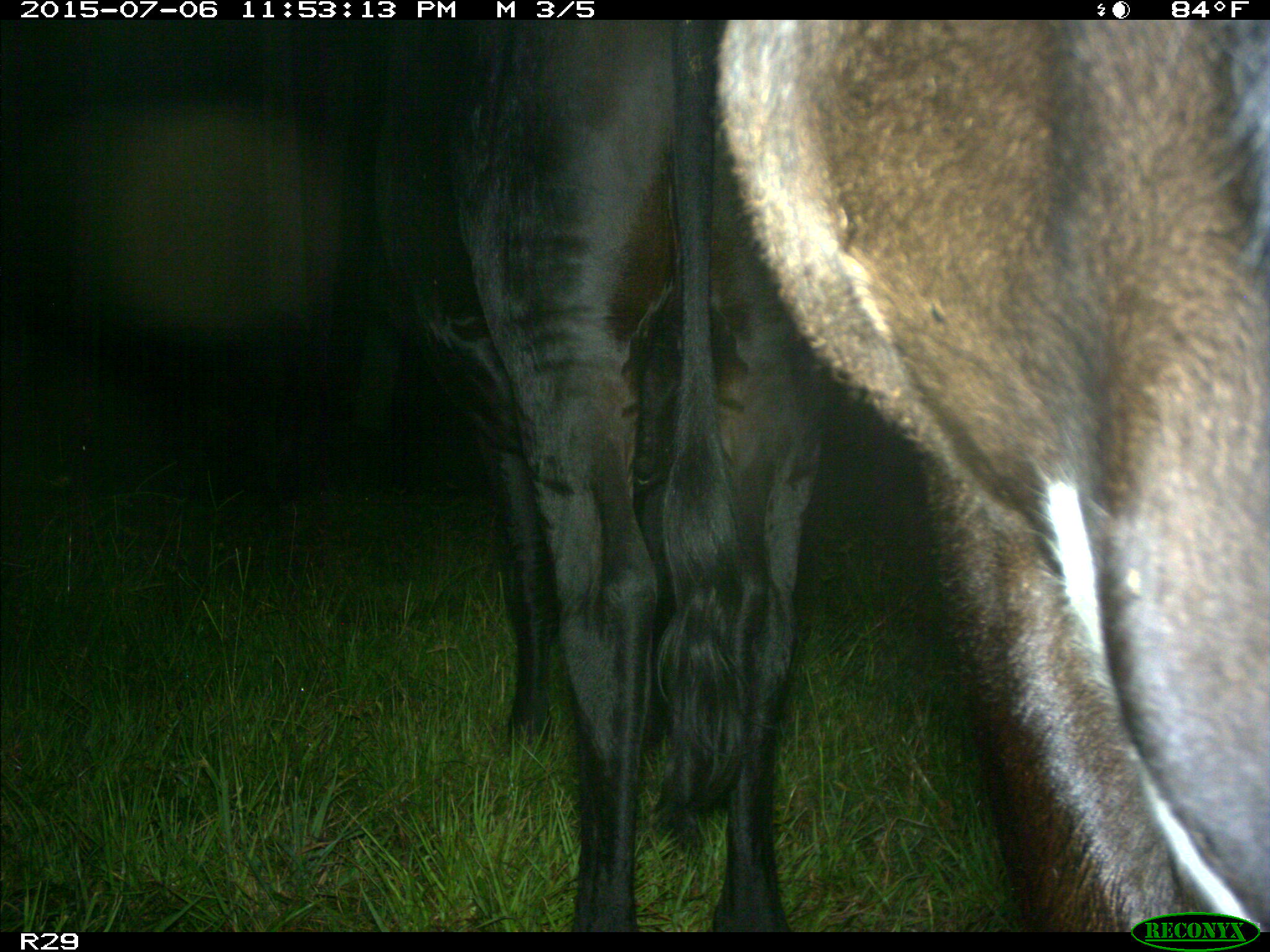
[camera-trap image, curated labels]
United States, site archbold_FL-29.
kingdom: Animalia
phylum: Chordata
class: Mammalia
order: Artiodactyla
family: Bovidae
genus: Bos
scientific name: Bos taurus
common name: domestic cow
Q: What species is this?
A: Bos taurus (domestic cow).